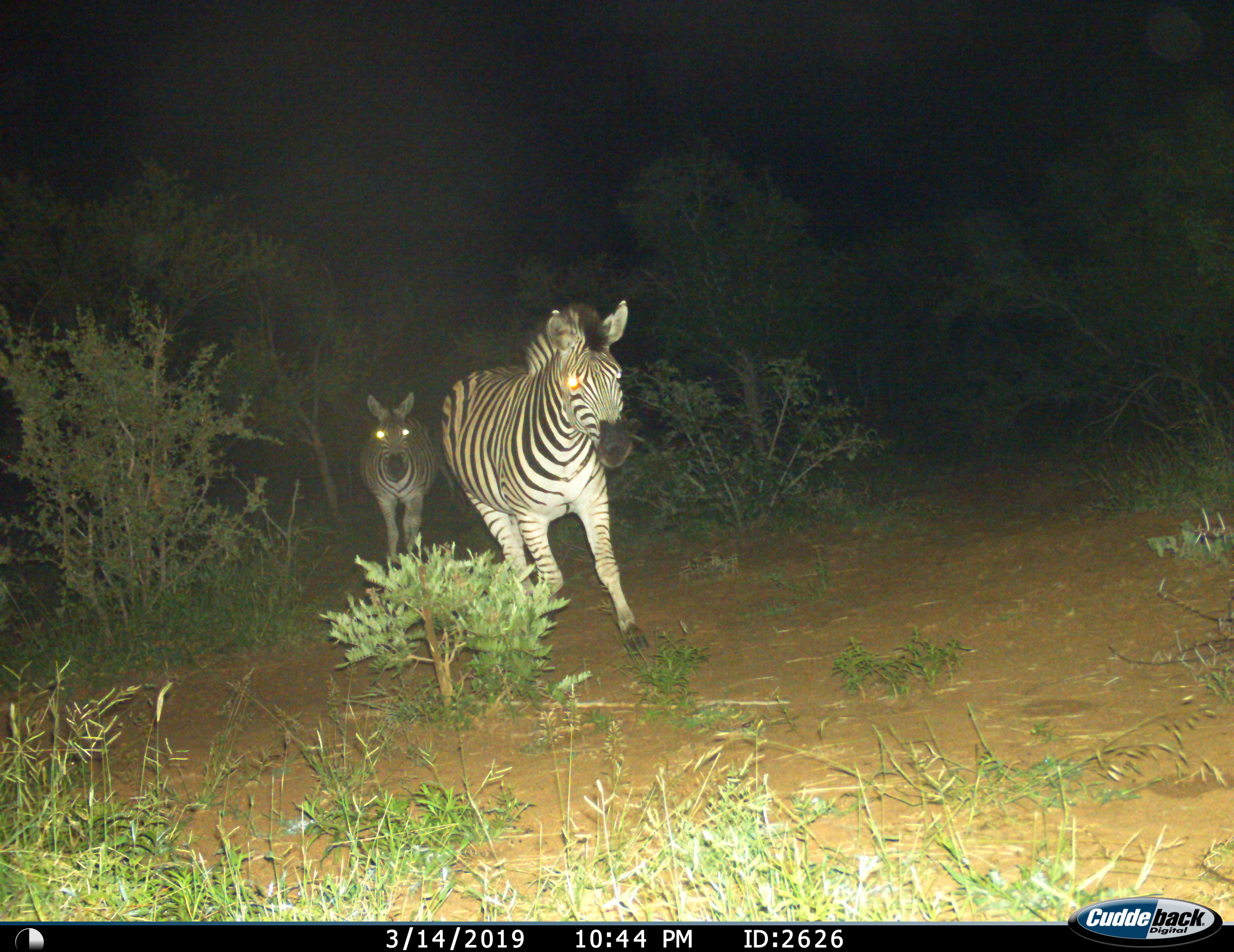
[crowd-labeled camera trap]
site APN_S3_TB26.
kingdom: Animalia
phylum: Chordata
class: Mammalia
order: Perissodactyla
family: Equidae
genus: Equus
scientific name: Equus quagga burchellii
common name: burchell's zebra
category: zebraburchells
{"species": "zebraburchells (burchell's zebra) (Equus quagga burchellii)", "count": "2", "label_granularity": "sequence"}